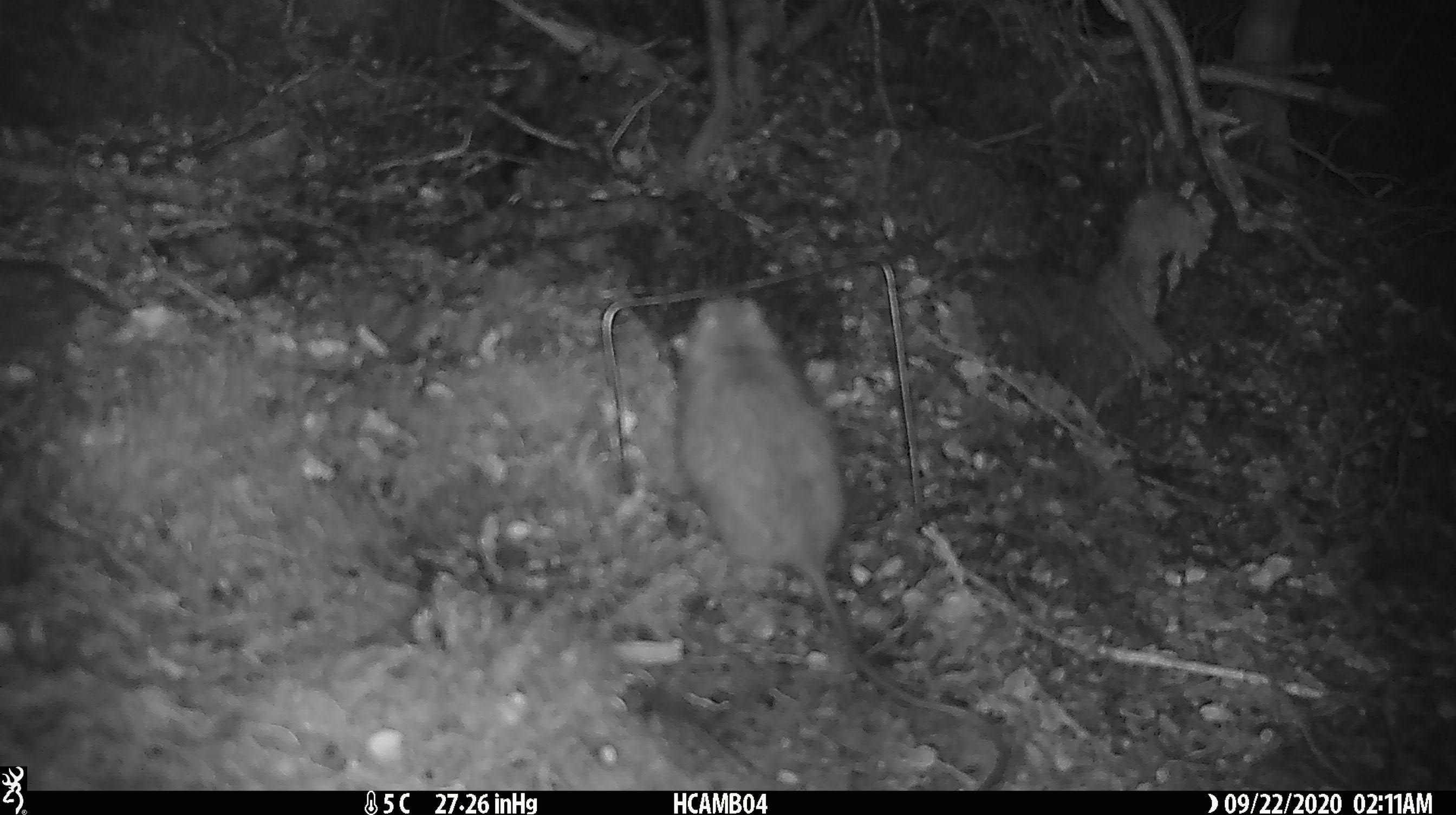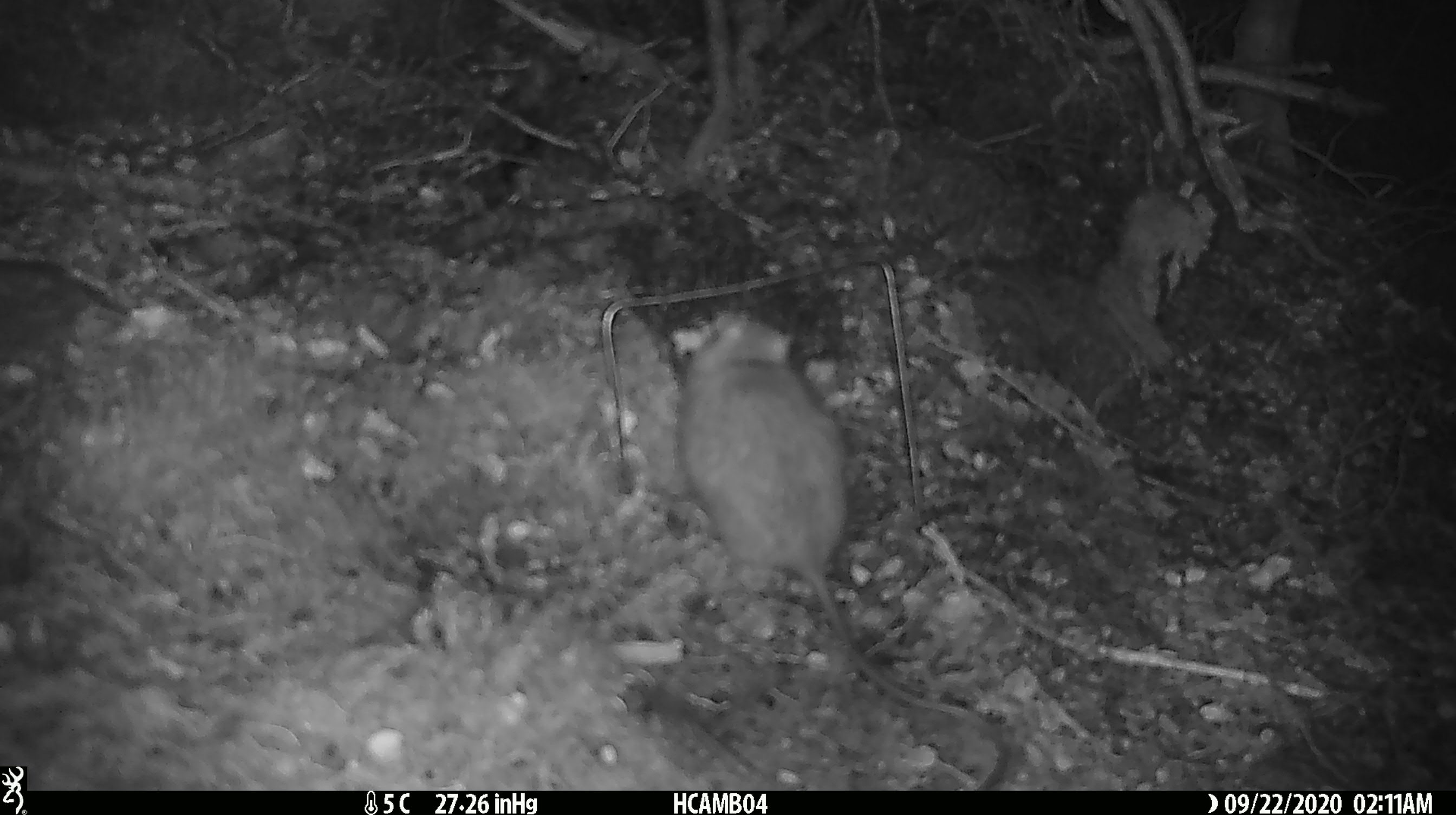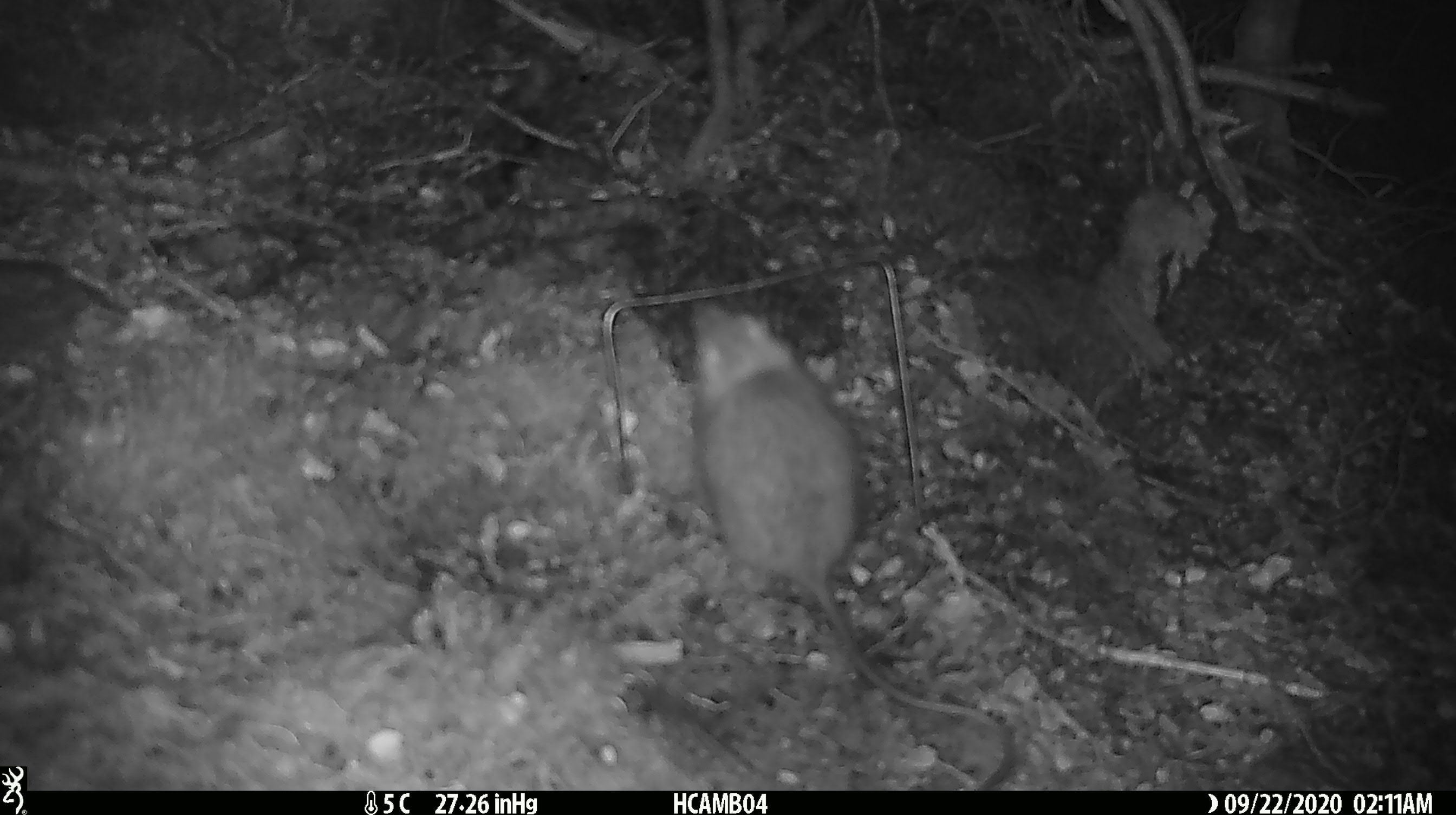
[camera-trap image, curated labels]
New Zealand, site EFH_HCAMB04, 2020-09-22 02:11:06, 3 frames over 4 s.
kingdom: Animalia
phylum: Chordata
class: Mammalia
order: Rodentia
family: Muridae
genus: Rattus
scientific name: Rattus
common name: rat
Rat (Rattus).